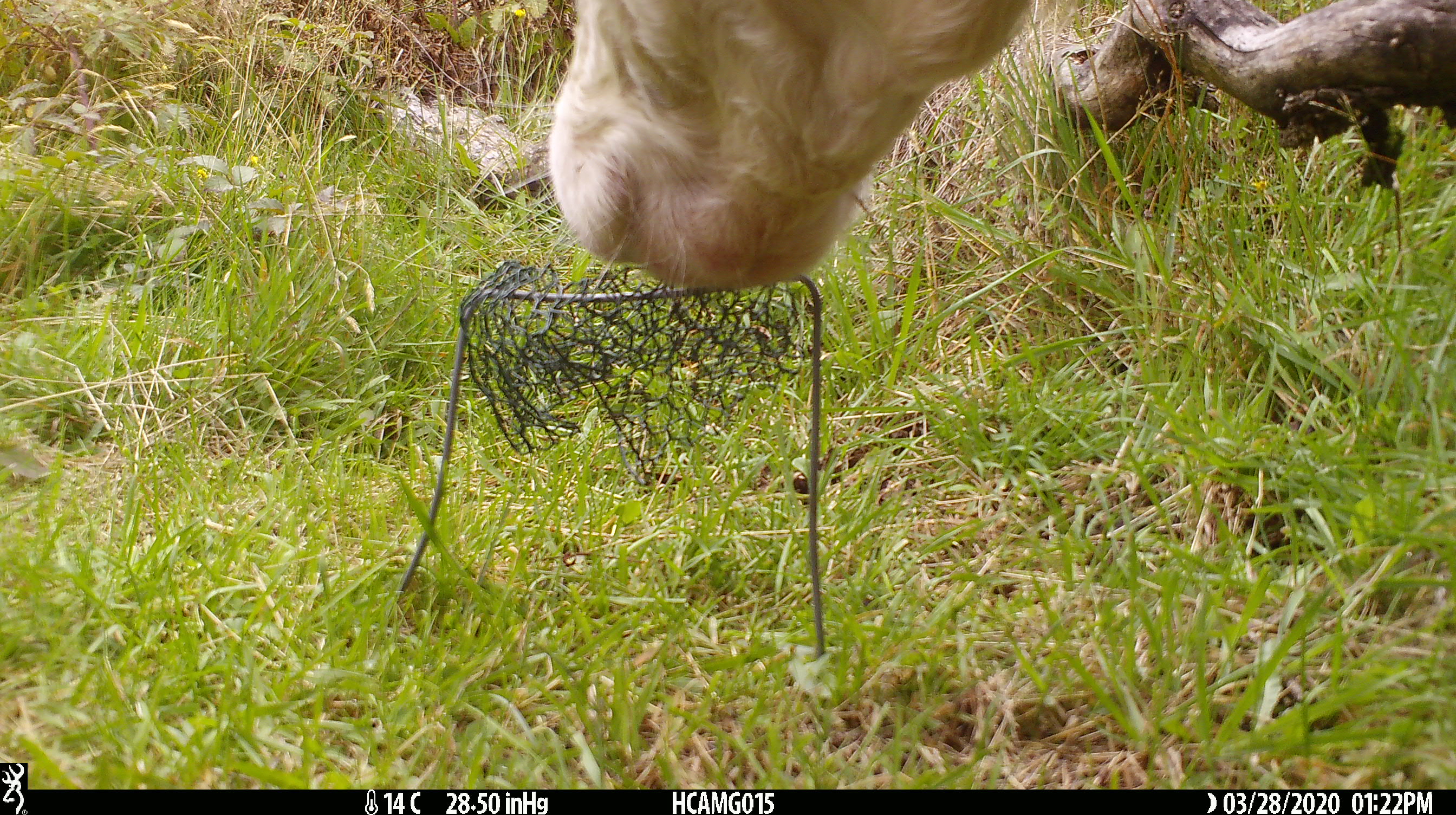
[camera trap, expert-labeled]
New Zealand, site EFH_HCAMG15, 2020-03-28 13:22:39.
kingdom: Animalia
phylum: Chordata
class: Mammalia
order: Artiodactyla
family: Bovidae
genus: Bos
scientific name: Bos taurus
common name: domestic cow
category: cow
Cow (domestic cow) (Bos taurus).